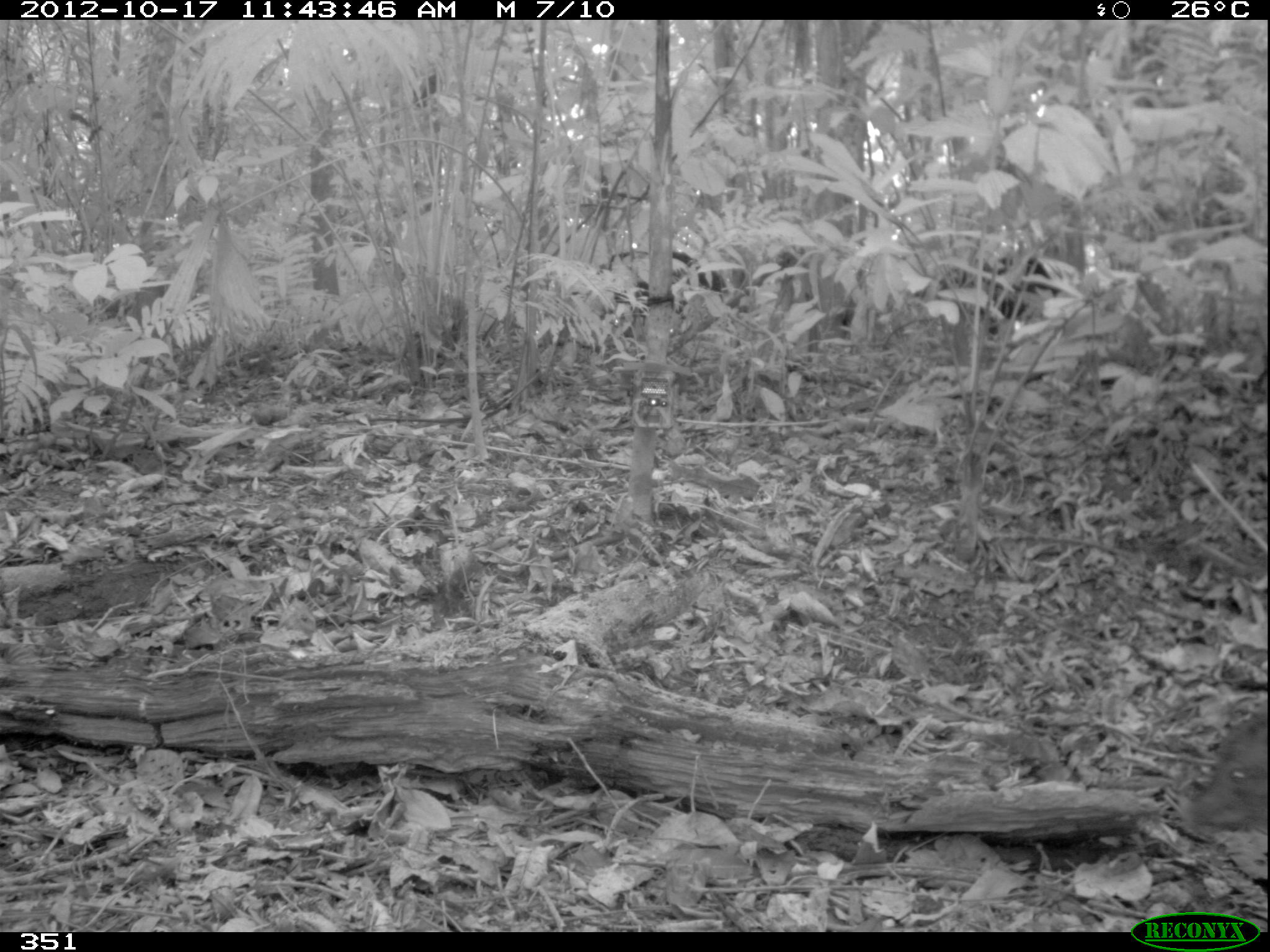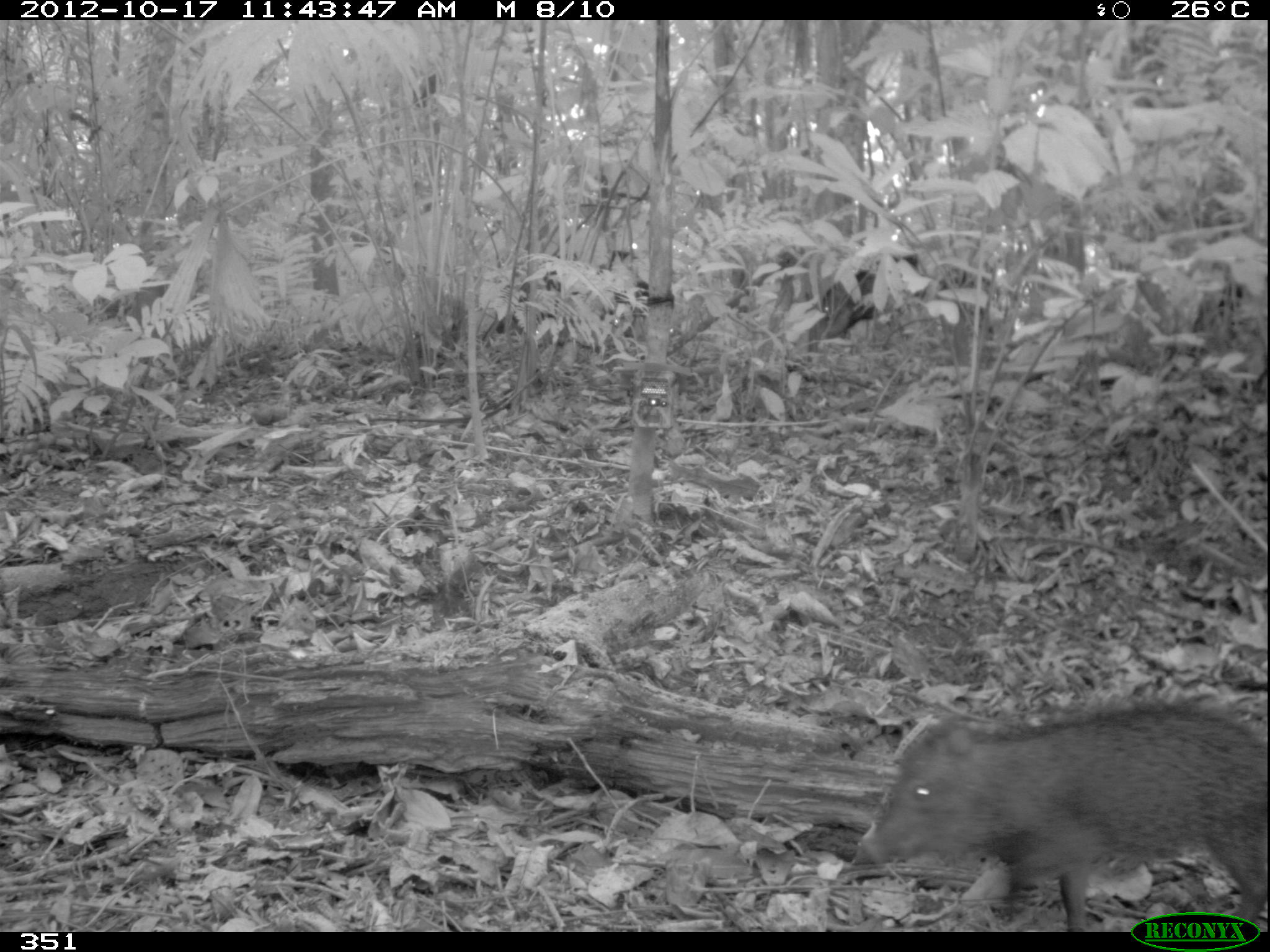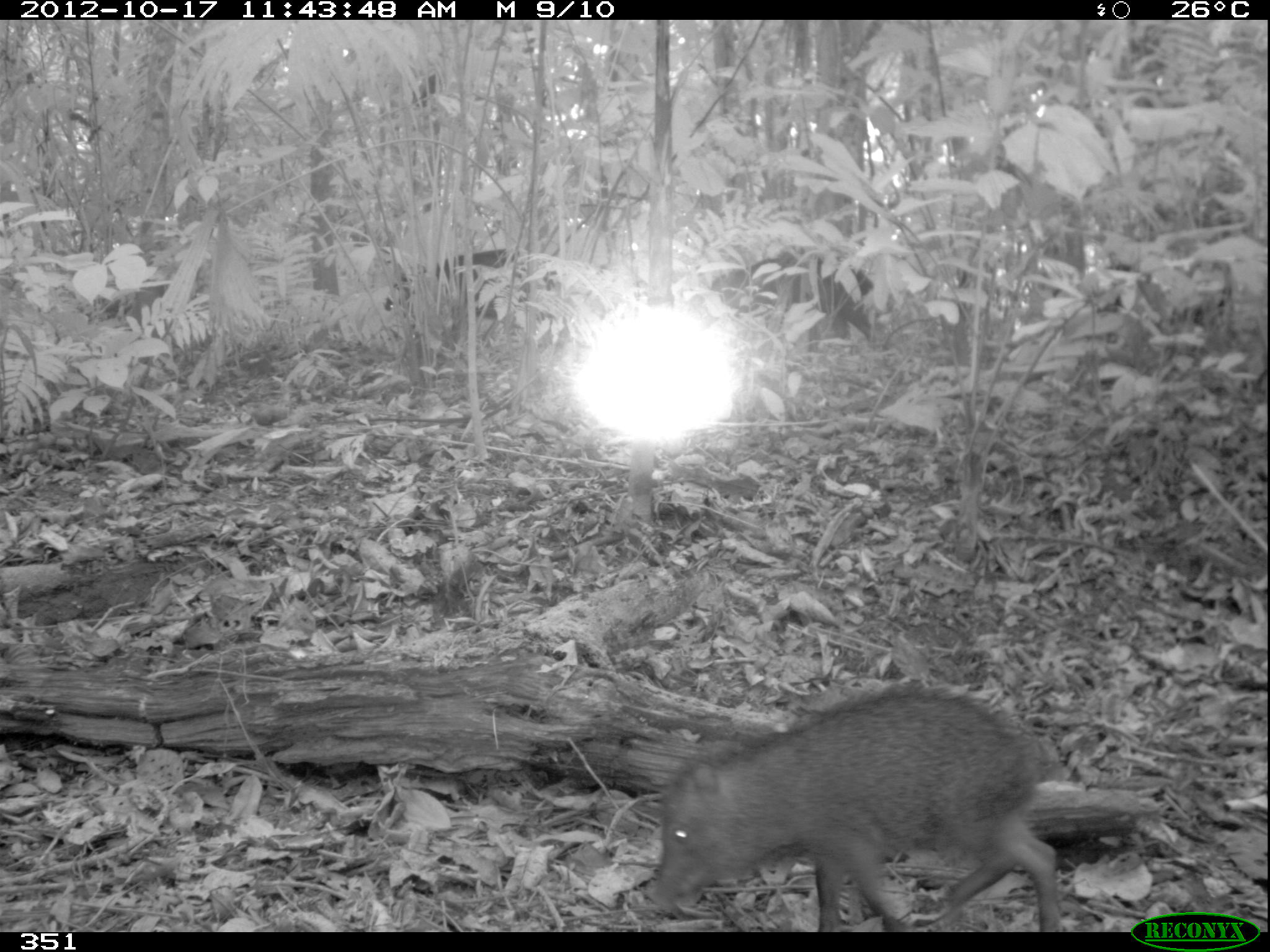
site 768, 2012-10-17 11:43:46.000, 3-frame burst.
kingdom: Animalia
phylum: Chordata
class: Mammalia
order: Artiodactyla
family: Tayassuidae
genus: Tayassu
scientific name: Tayassu pecari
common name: white-lipped peccary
Tayassu pecari (white-lipped peccary).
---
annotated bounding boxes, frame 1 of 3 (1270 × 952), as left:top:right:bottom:
tayassu pecari: 912:253:1060:337; 596:248:726:319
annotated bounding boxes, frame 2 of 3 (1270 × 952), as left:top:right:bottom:
tayassu pecari: 852:698:1270:932; 788:249:978:341; 485:264:676:335